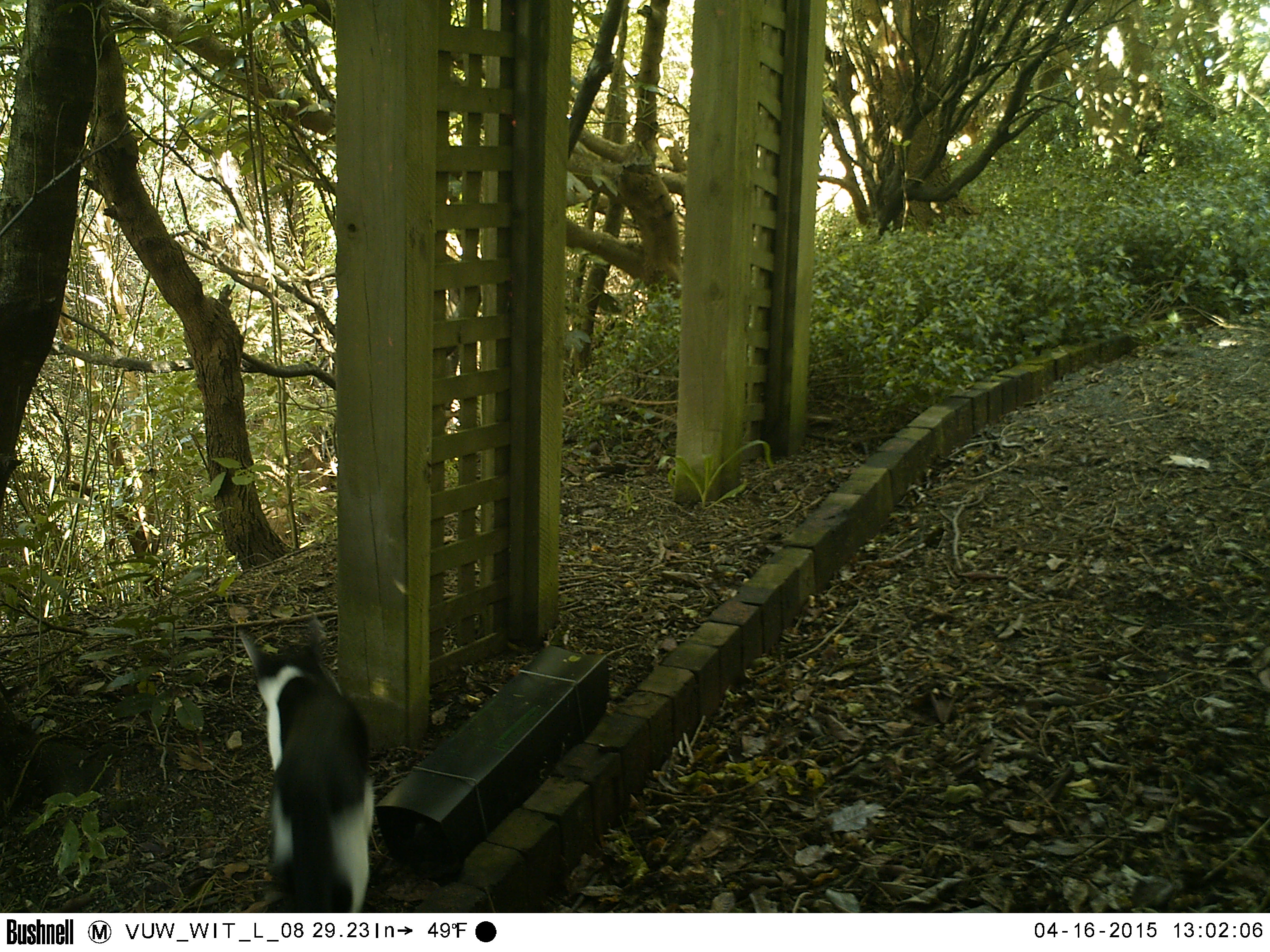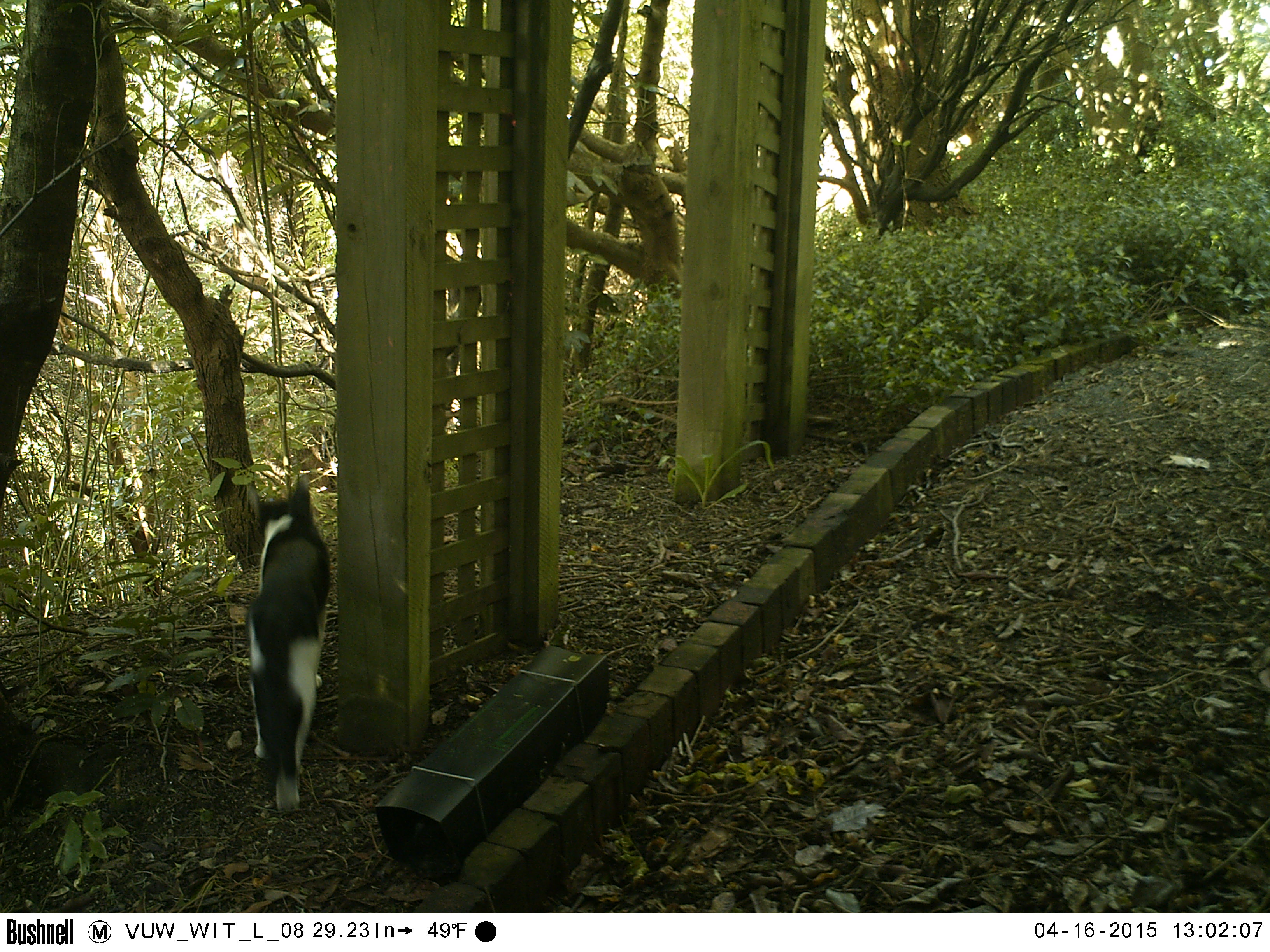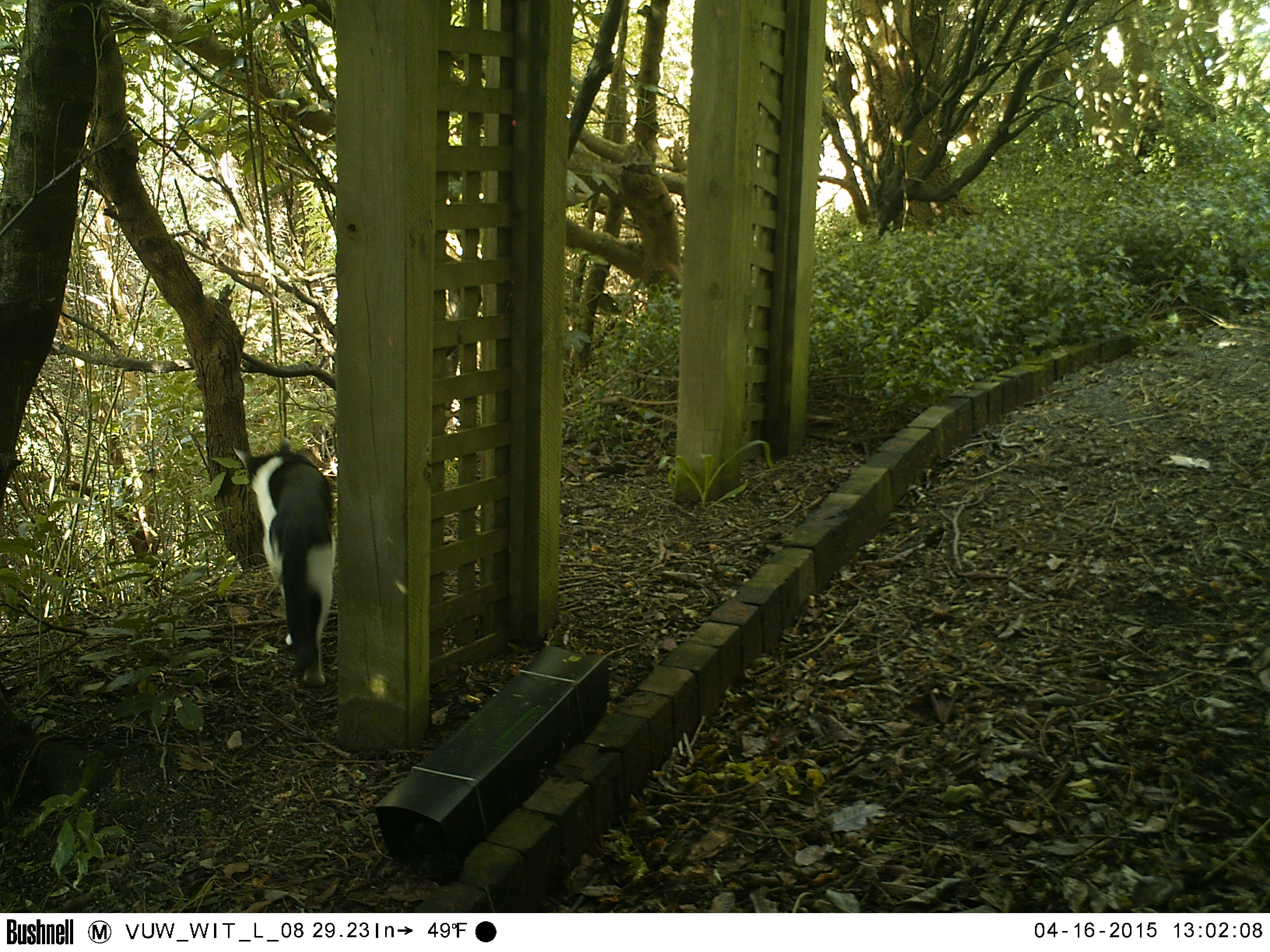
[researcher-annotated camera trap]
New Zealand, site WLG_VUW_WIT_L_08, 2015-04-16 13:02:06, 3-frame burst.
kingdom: Animalia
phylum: Chordata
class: Mammalia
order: Carnivora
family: Felidae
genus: Felis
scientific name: Felis catus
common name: domestic cat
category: cat